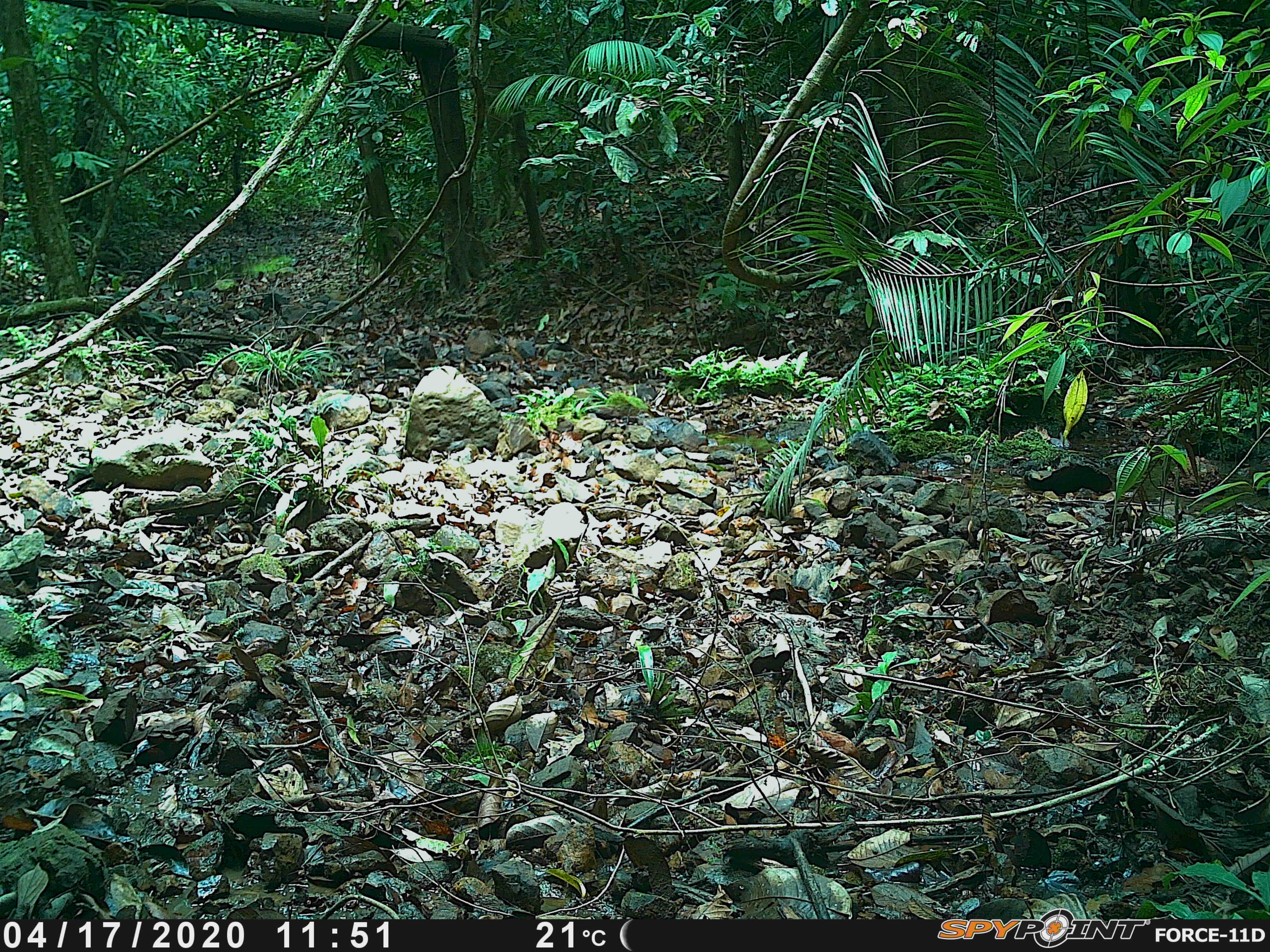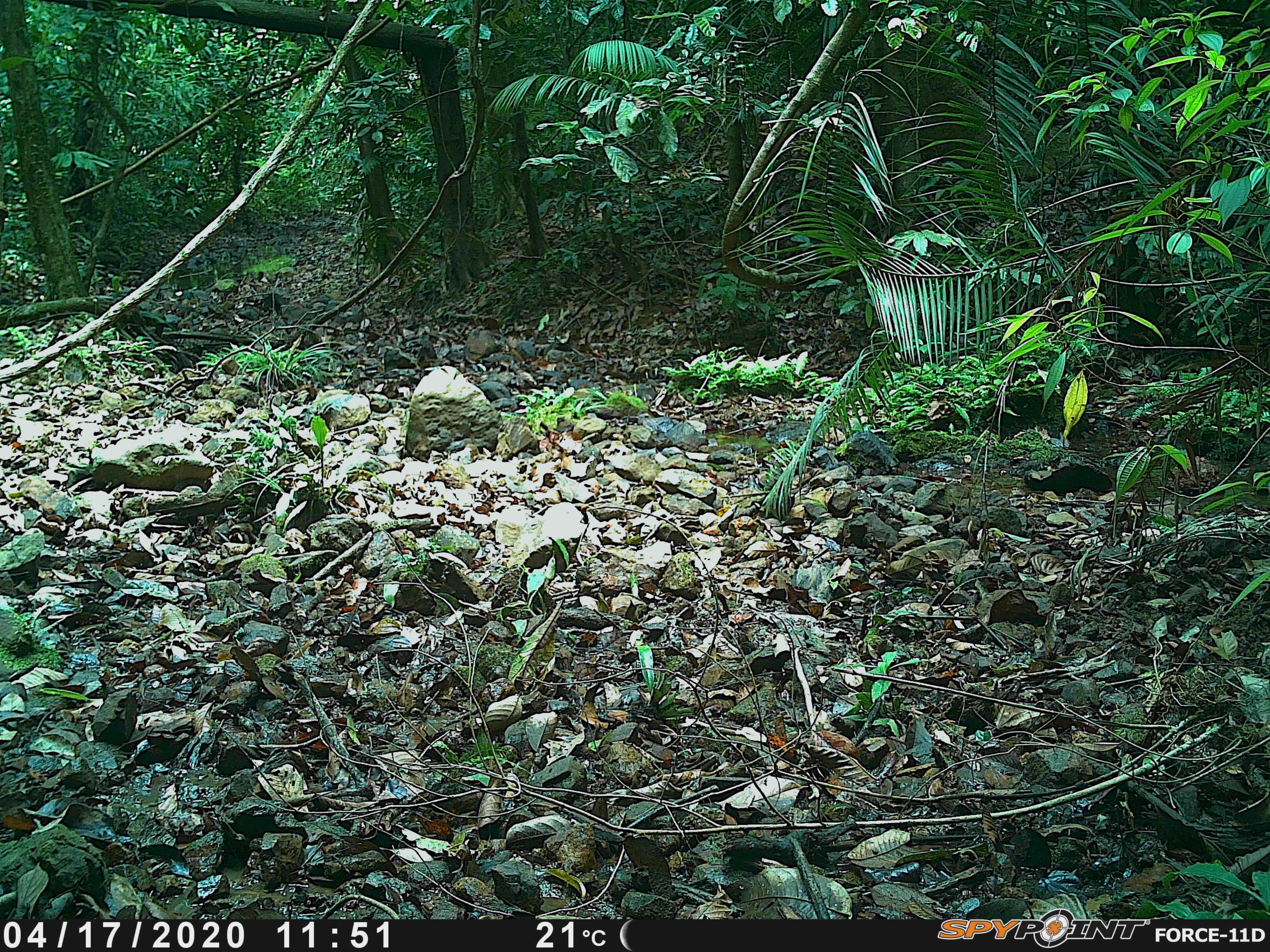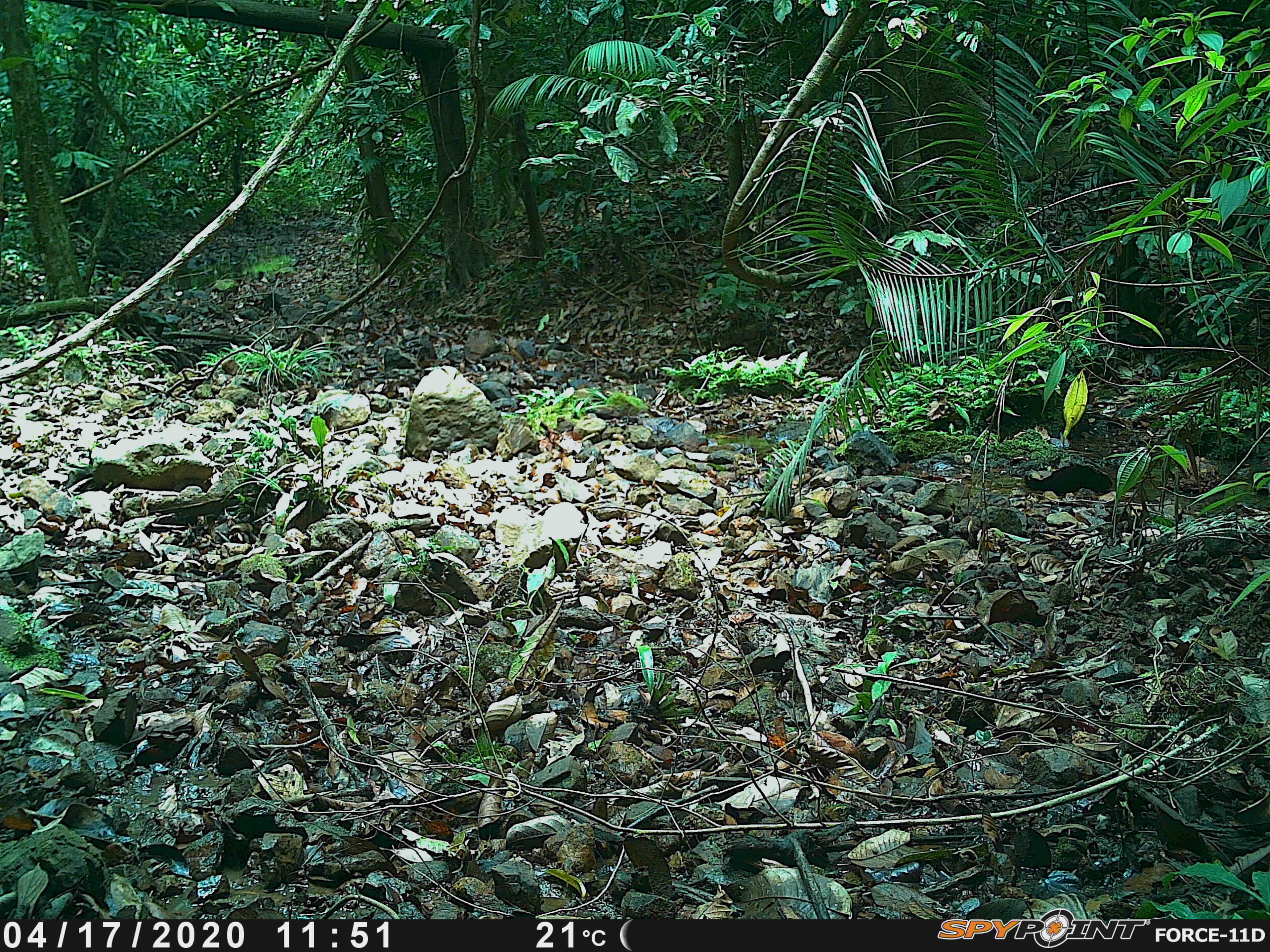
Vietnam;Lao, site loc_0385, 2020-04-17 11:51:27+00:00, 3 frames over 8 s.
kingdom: Animalia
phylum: Chordata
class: Mammalia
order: Artiodactyla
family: Suidae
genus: Sus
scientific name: Sus scrofa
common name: eurasian wild pig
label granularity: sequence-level